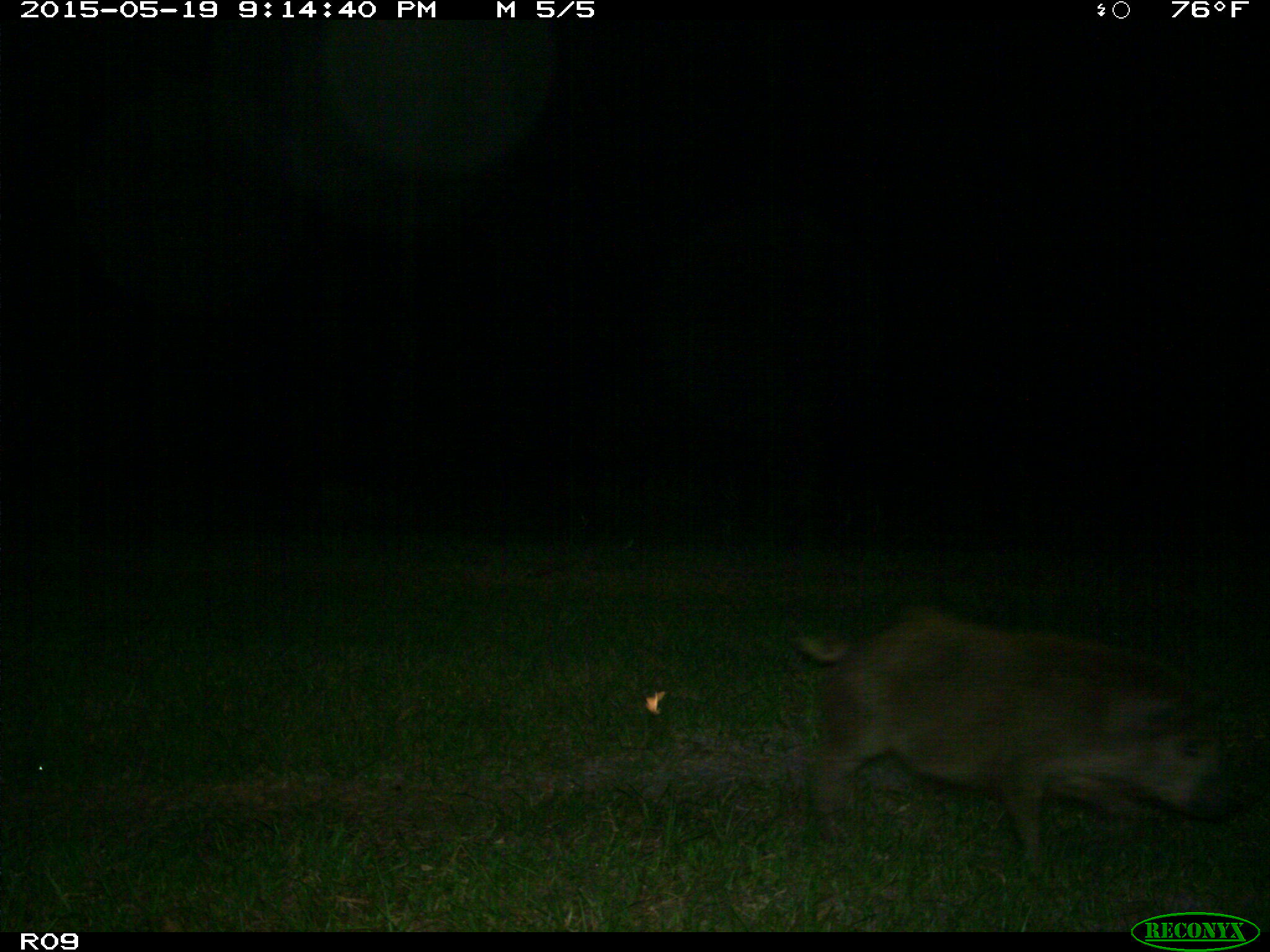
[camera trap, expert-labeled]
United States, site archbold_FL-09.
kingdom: Animalia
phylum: Chordata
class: Mammalia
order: Artiodactyla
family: Suidae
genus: Sus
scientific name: Sus scrofa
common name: wild boar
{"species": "Sus scrofa (wild boar)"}